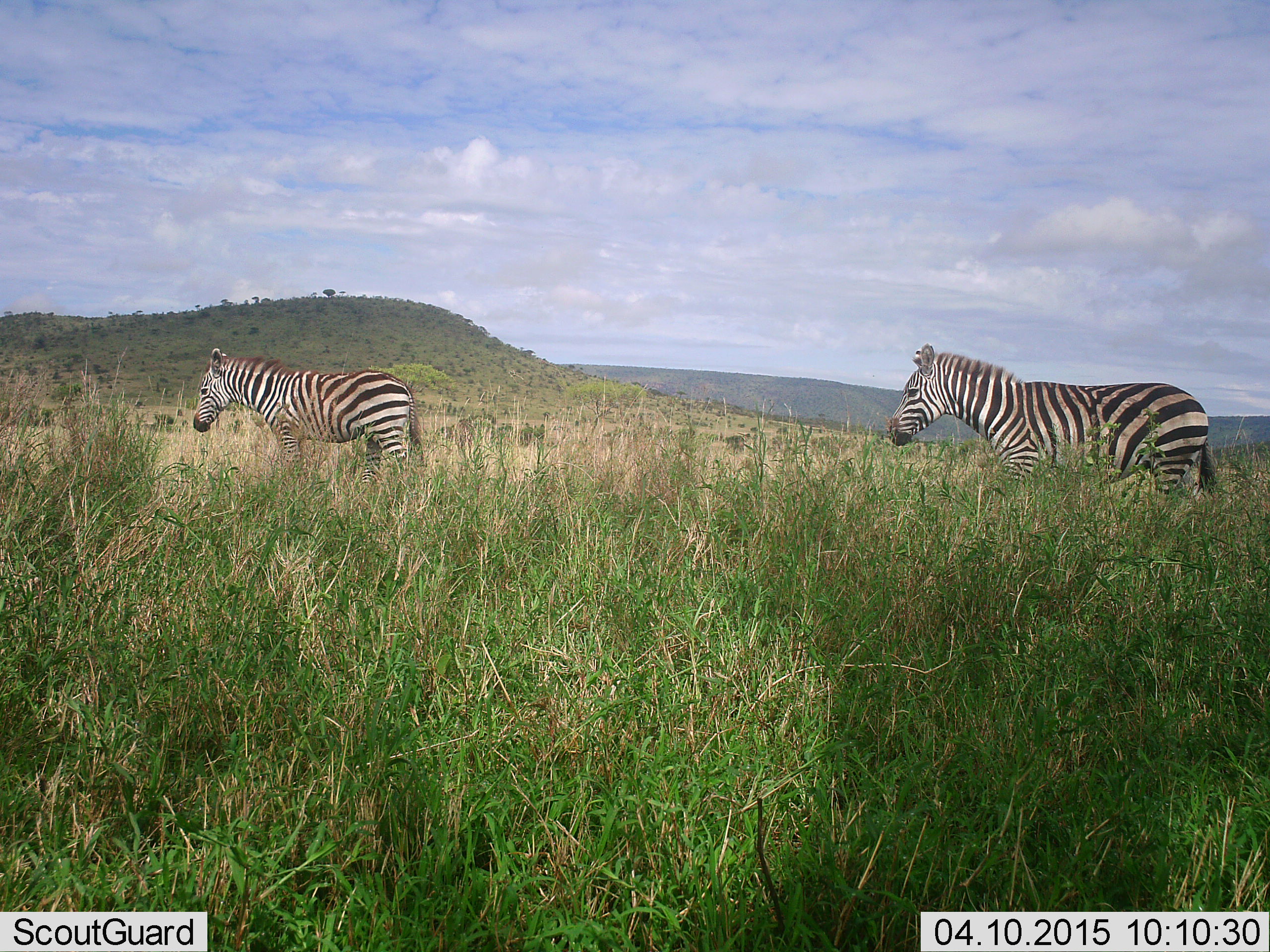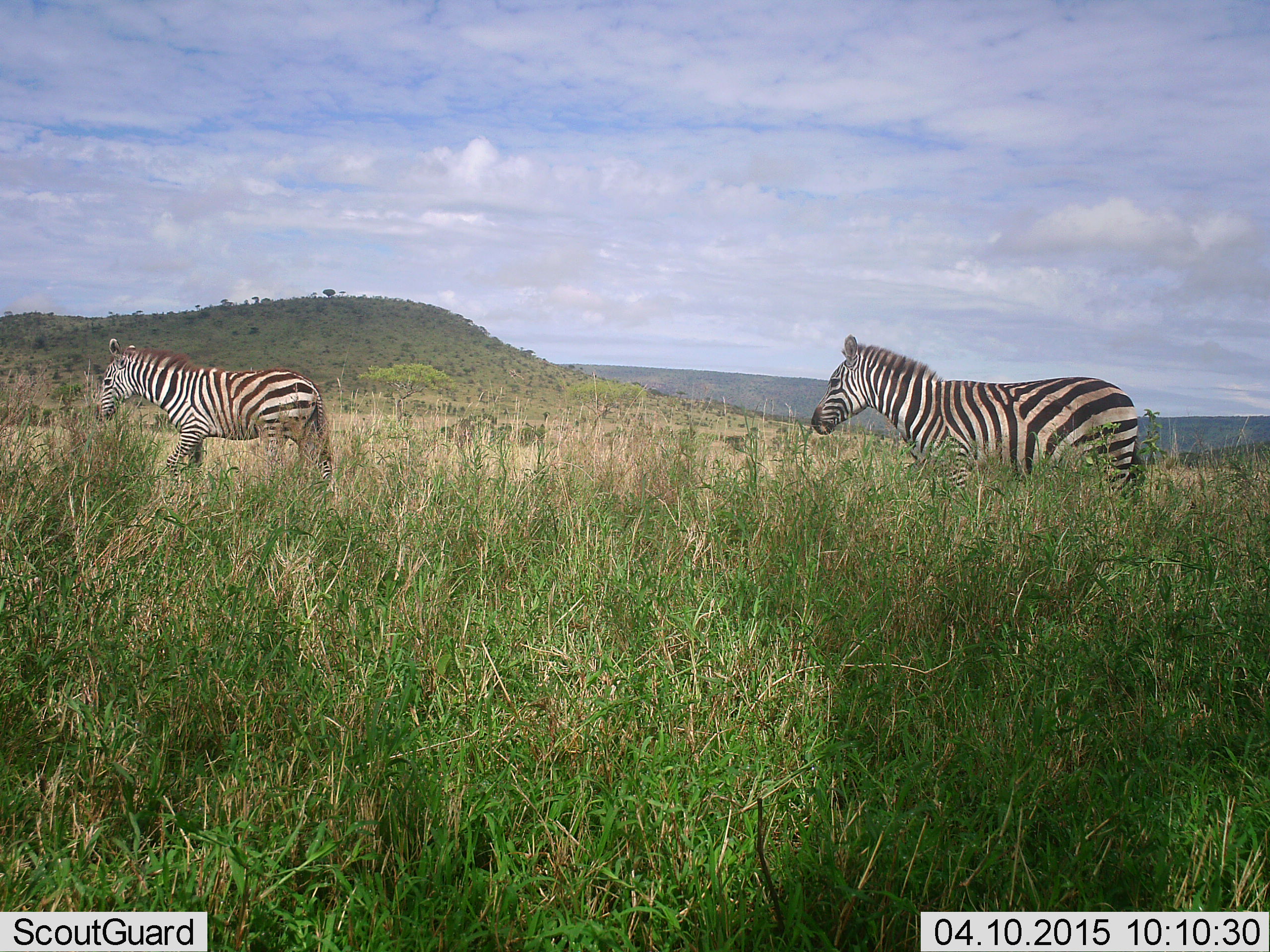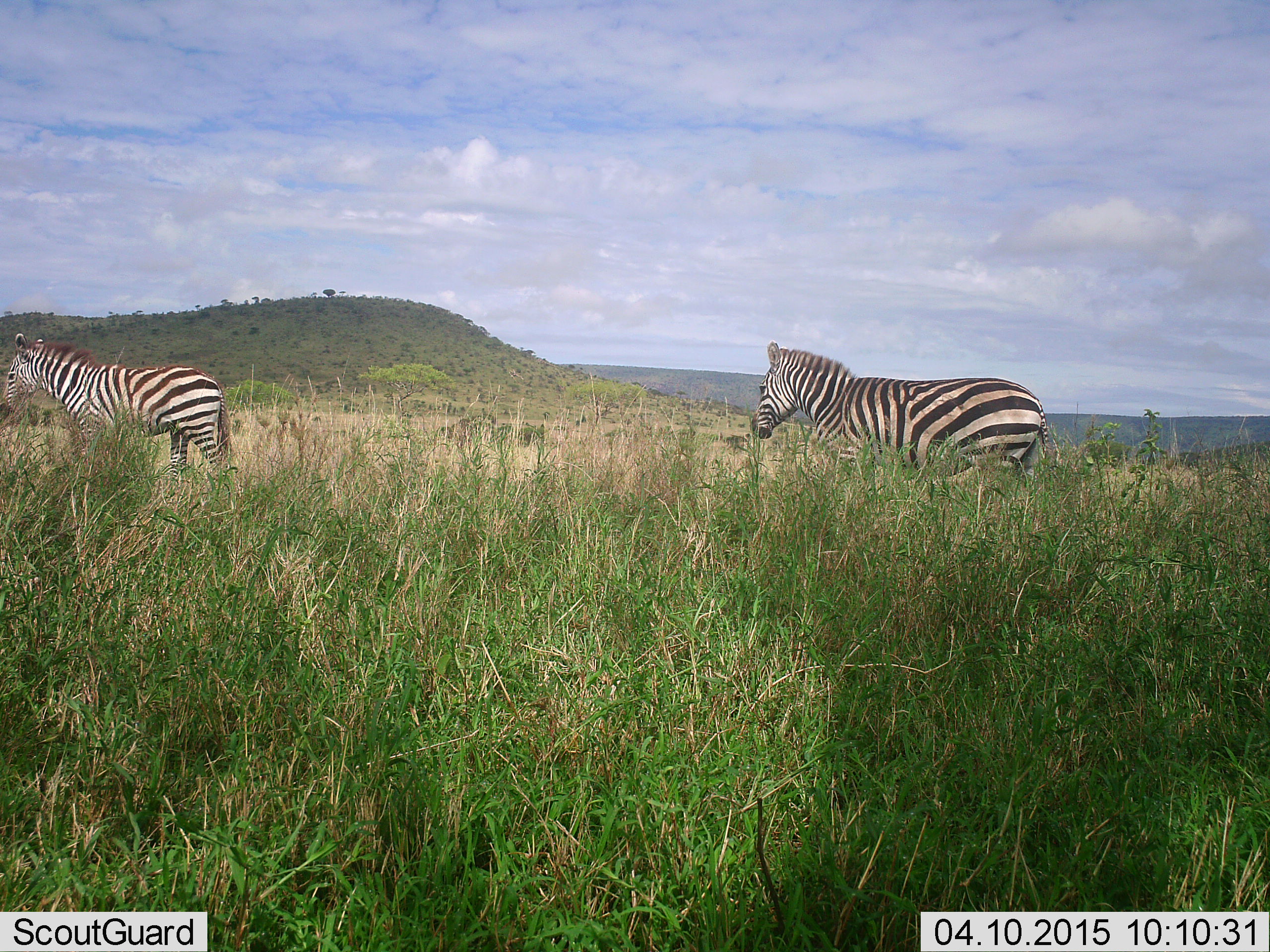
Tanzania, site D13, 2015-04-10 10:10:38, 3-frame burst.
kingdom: Animalia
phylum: Chordata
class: Mammalia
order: Perissodactyla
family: Equidae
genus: Equus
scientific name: Equus quagga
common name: plains zebra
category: zebra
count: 2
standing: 0%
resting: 0%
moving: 100%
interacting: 0%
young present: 0%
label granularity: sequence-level